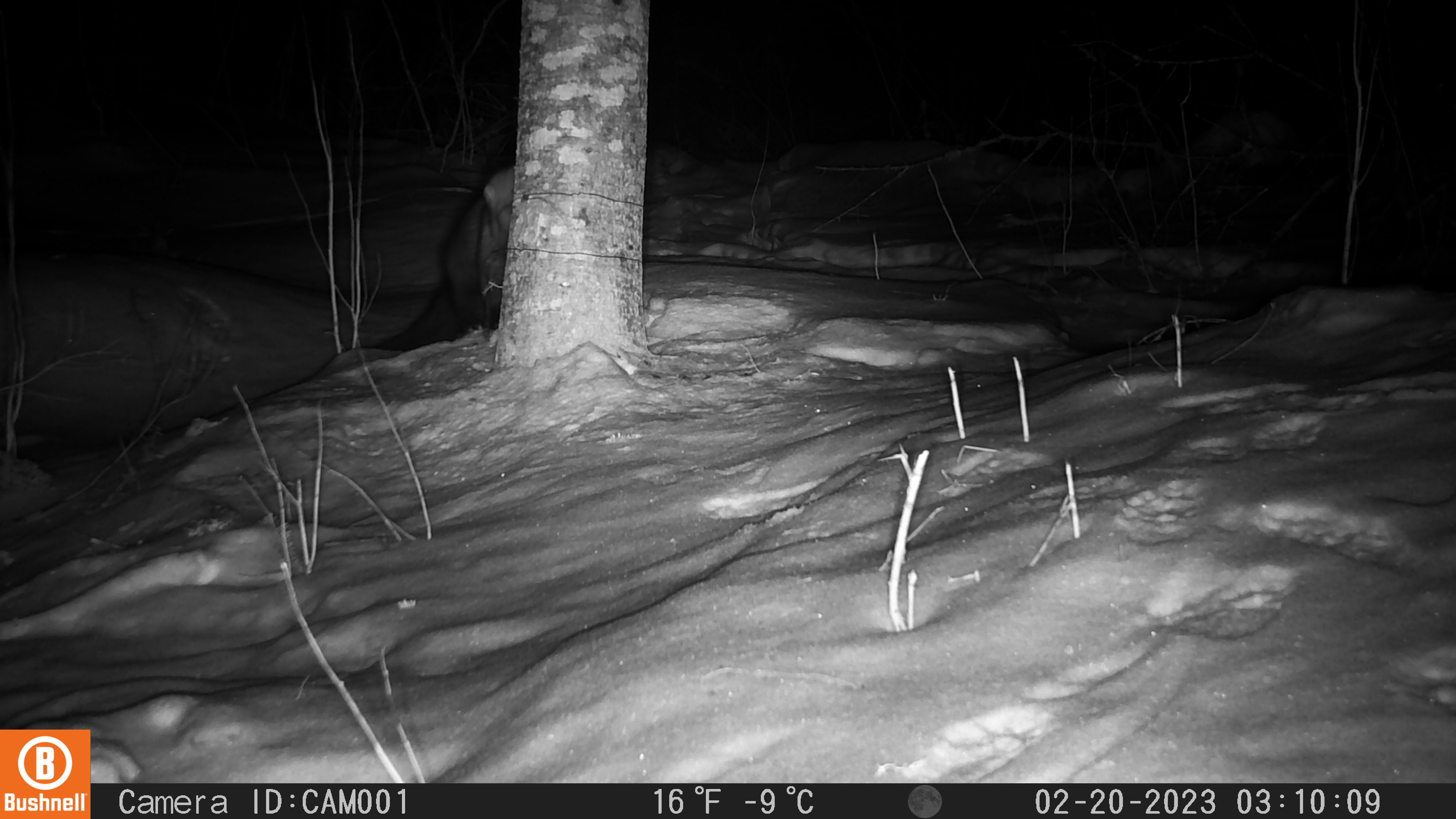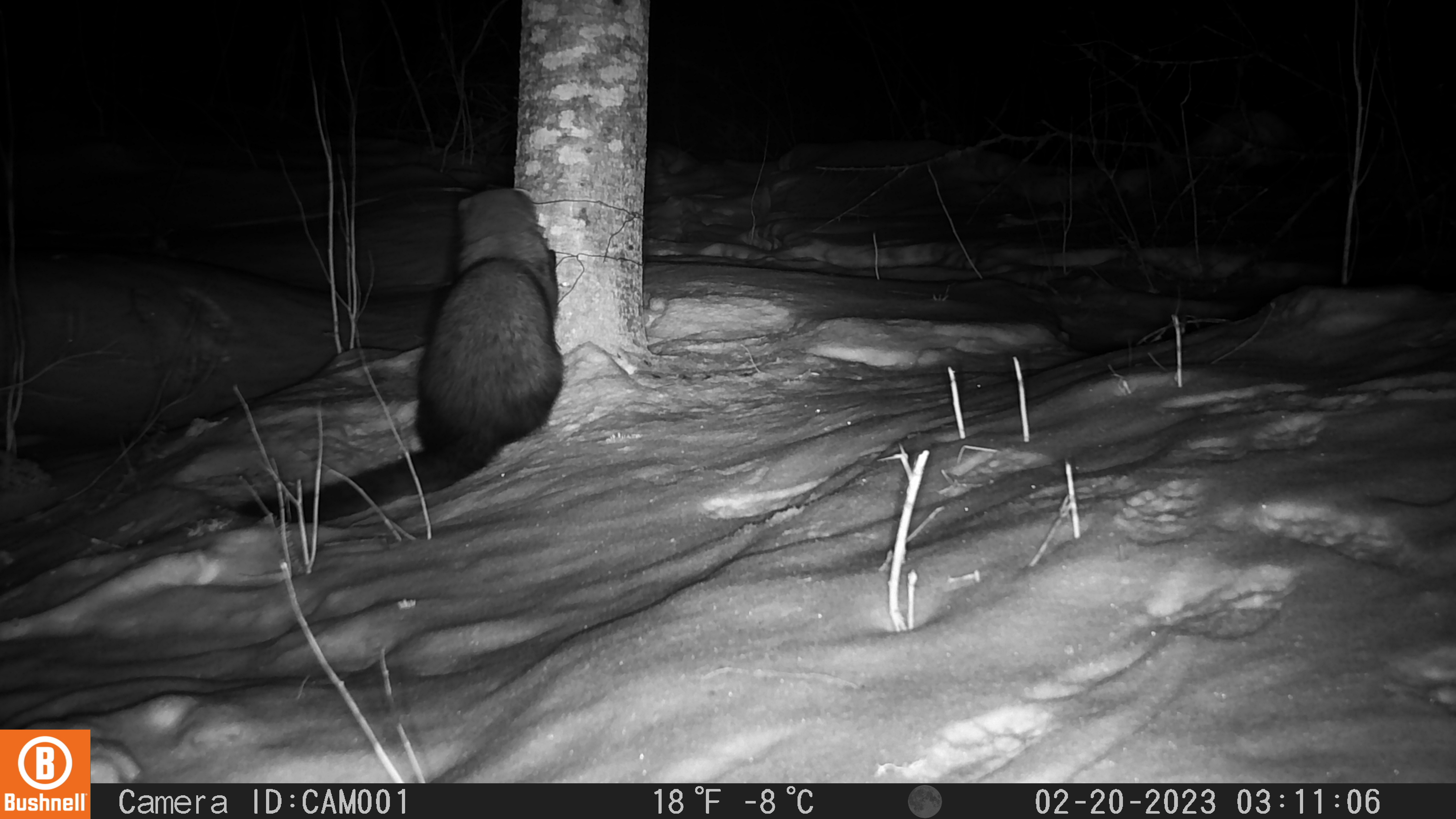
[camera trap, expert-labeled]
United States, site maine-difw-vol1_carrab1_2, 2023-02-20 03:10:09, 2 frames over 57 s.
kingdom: Animalia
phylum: Chordata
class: Mammalia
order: Carnivora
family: Mustelidae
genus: Pekania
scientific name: Pekania pennanti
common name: fisher